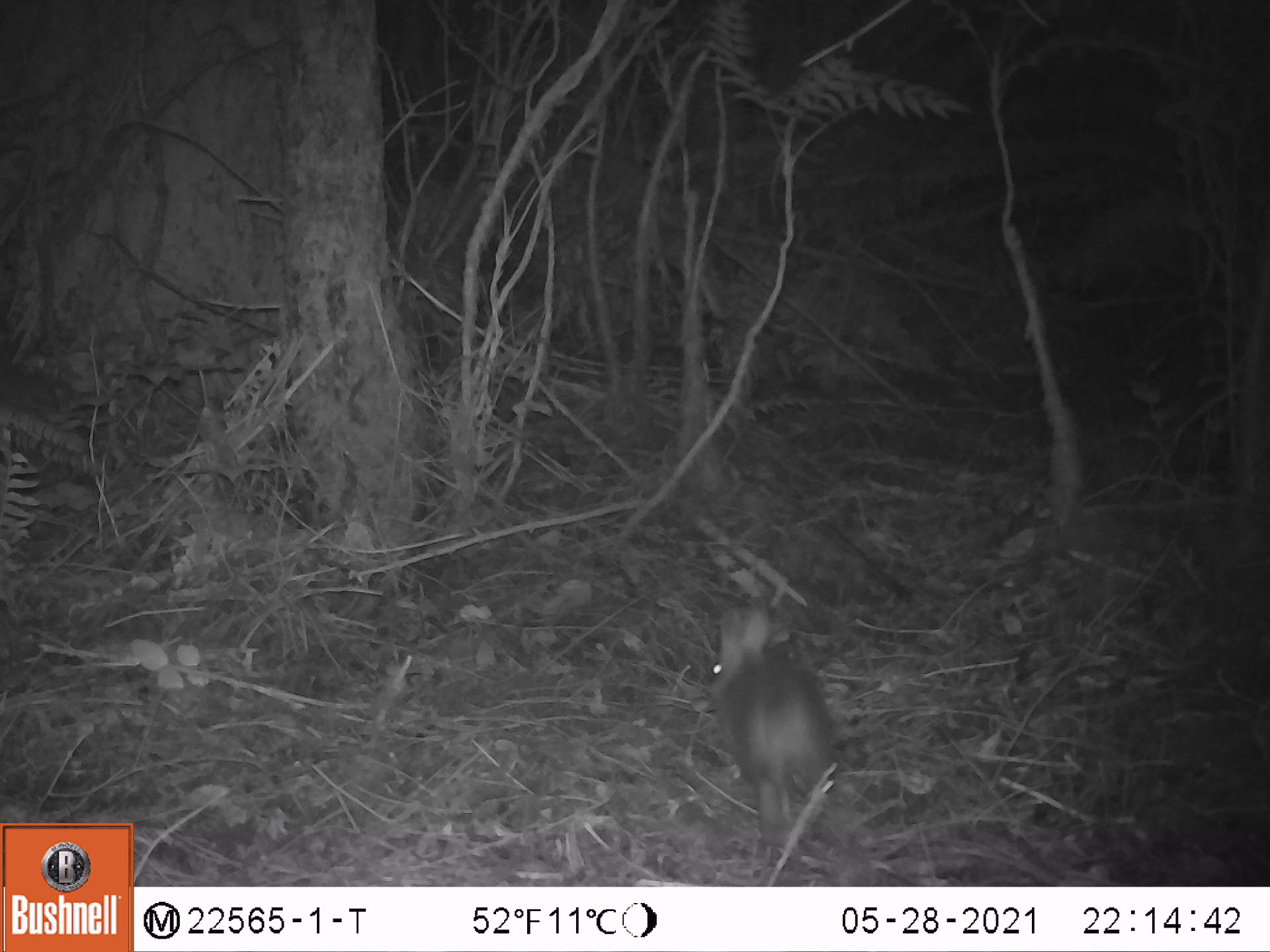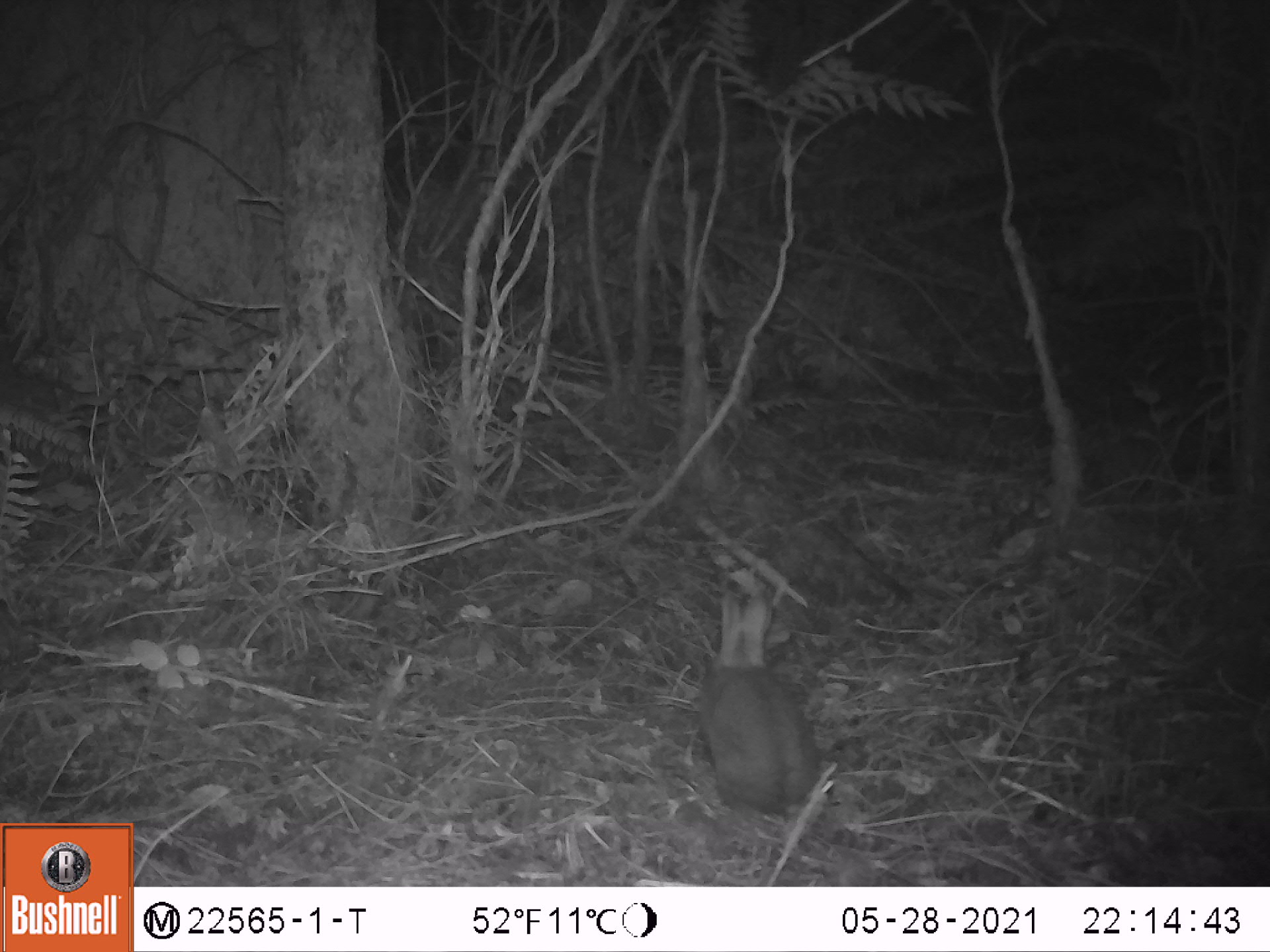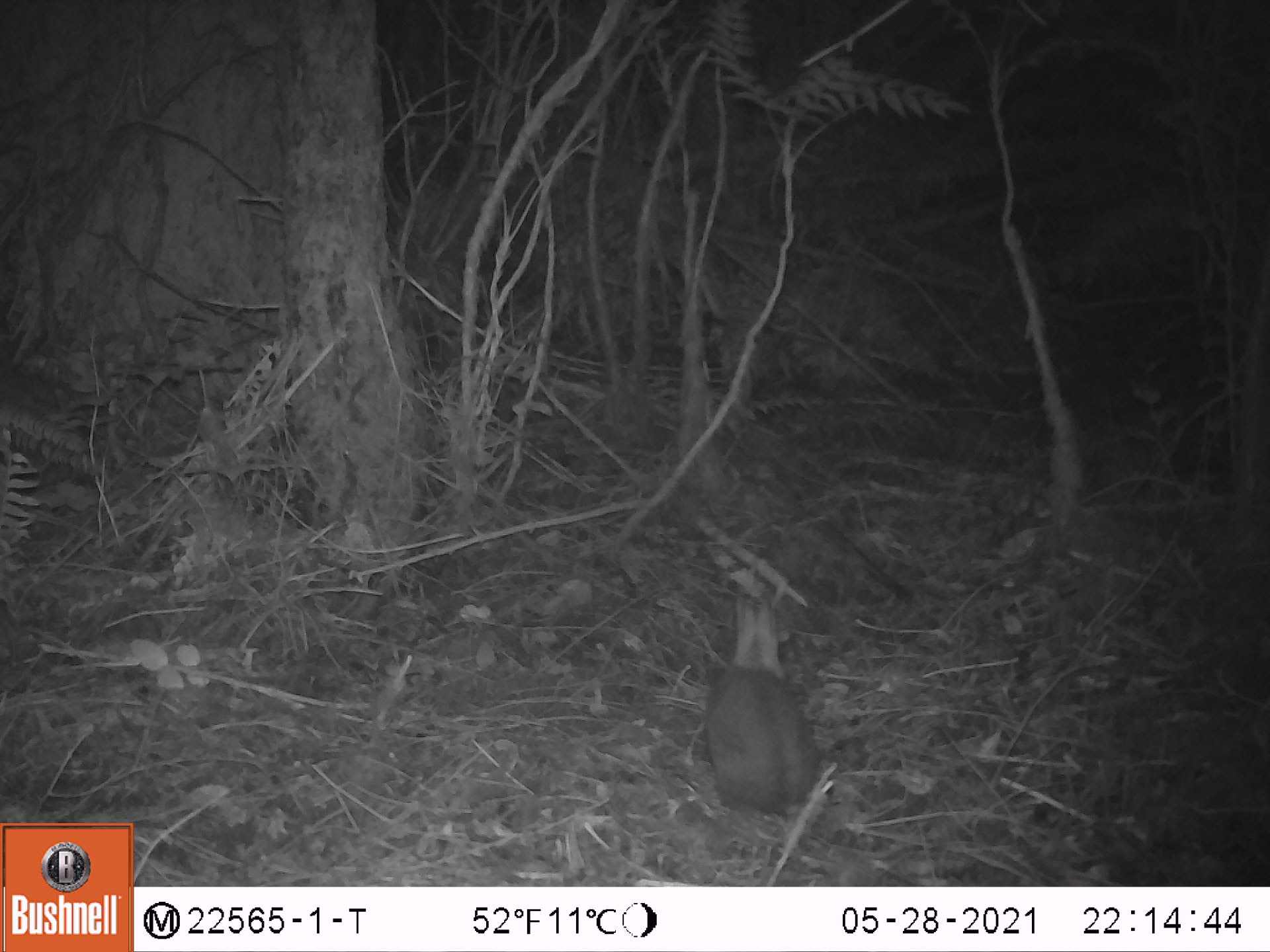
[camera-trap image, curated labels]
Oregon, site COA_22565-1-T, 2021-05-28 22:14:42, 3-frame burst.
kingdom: Animalia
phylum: Chordata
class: Mammalia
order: Lagomorpha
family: Leporidae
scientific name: Leporidae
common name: hares and rabbits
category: leporidae family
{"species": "leporidae family (hares and rabbits) (Leporidae)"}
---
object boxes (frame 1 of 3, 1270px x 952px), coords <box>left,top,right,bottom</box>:
leporidae family: <box>698,613,838,845</box>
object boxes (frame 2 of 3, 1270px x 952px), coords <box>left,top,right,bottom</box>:
leporidae family: <box>690,585,824,817</box>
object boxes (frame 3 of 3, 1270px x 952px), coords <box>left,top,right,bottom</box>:
leporidae family: <box>701,596,822,817</box>